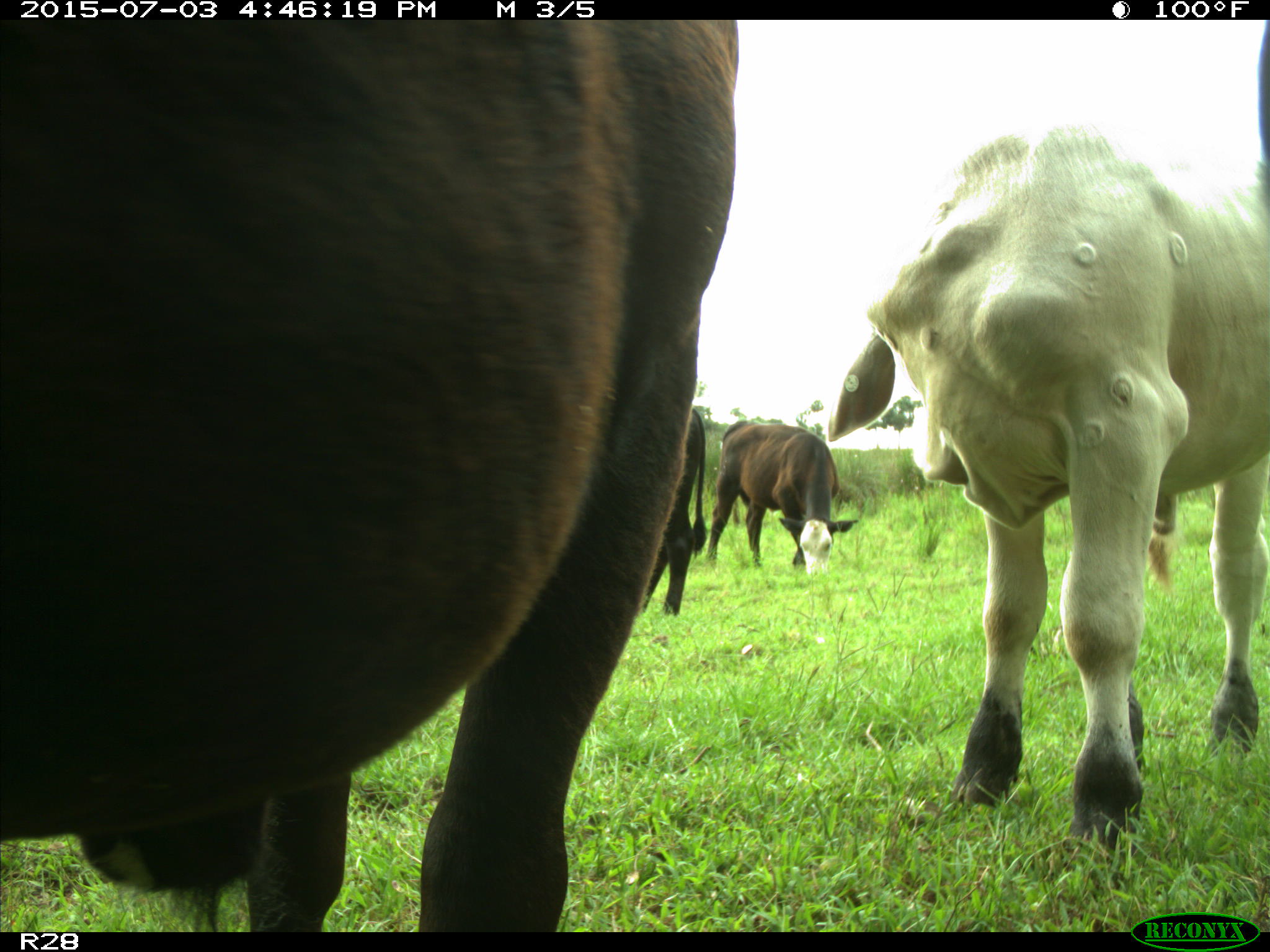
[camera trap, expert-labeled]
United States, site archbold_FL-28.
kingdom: Animalia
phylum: Chordata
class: Mammalia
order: Artiodactyla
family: Bovidae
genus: Bos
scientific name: Bos taurus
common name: domestic cow